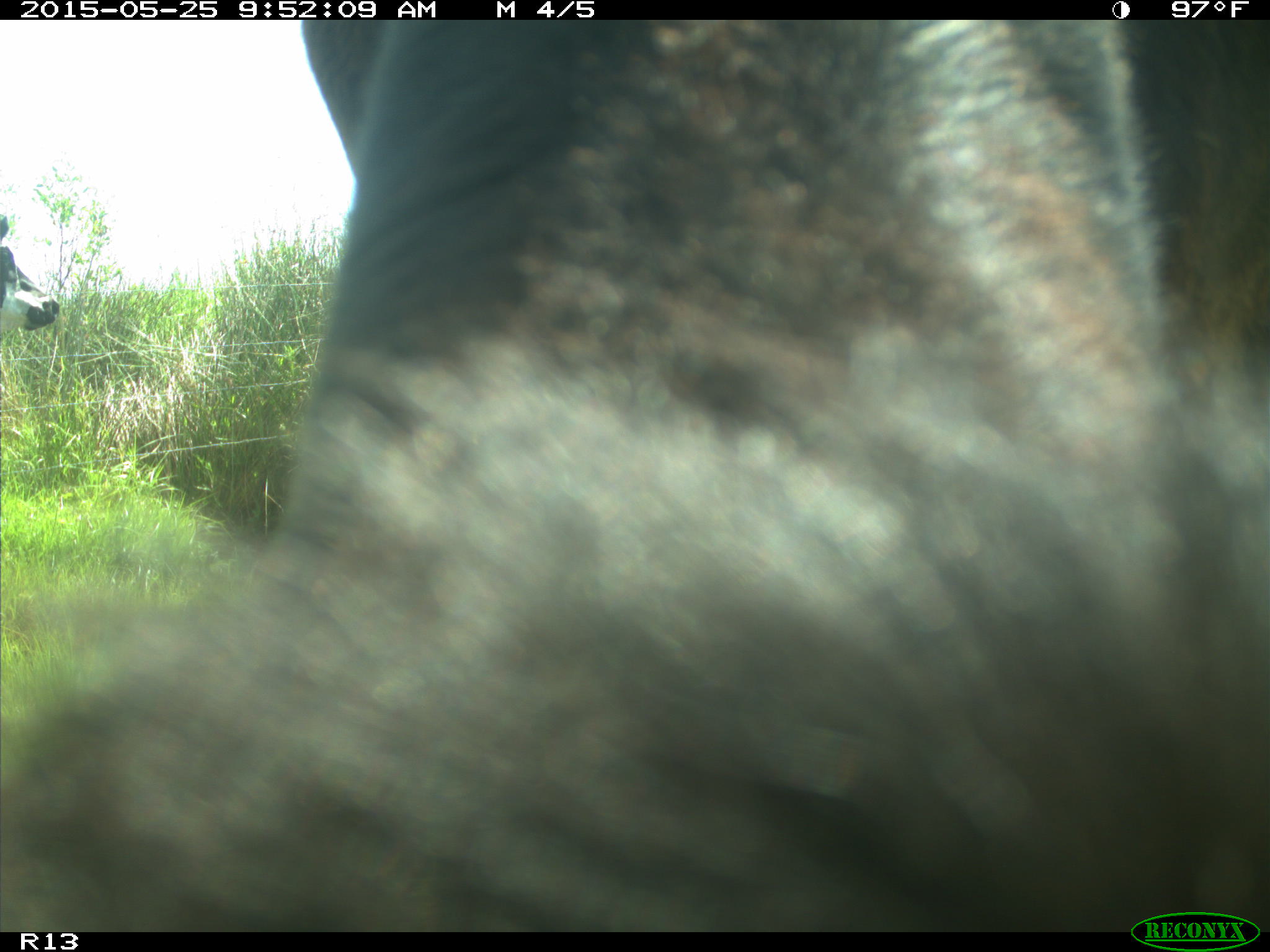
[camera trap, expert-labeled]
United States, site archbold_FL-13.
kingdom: Animalia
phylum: Chordata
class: Mammalia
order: Artiodactyla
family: Bovidae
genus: Bos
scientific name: Bos taurus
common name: domestic cow